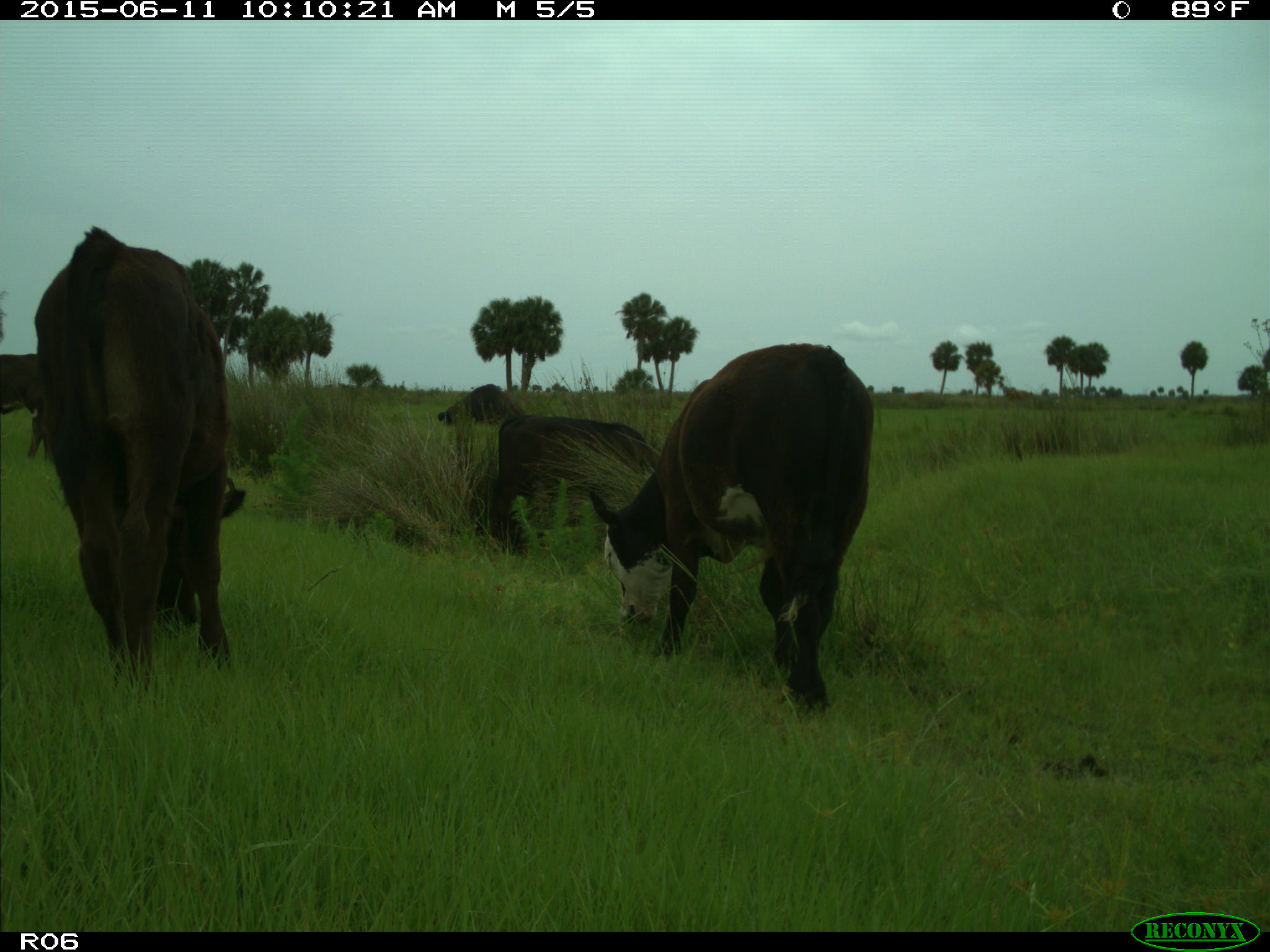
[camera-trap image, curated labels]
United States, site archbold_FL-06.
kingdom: Animalia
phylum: Chordata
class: Mammalia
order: Artiodactyla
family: Bovidae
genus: Bos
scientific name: Bos taurus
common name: domestic cow